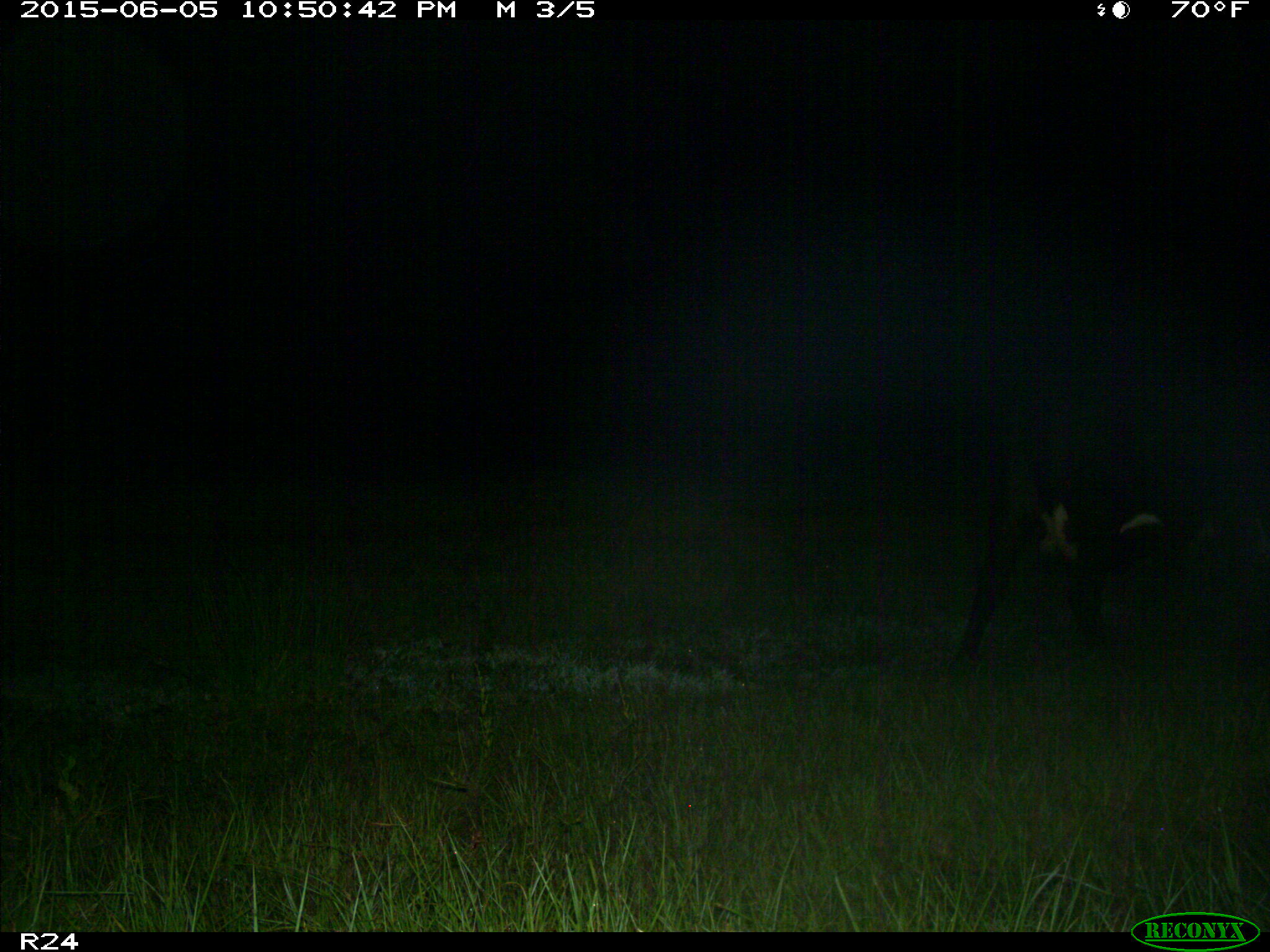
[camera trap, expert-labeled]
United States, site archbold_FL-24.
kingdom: Animalia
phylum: Chordata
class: Mammalia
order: Artiodactyla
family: Bovidae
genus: Bos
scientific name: Bos taurus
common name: domestic cow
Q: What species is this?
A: Bos taurus (domestic cow).